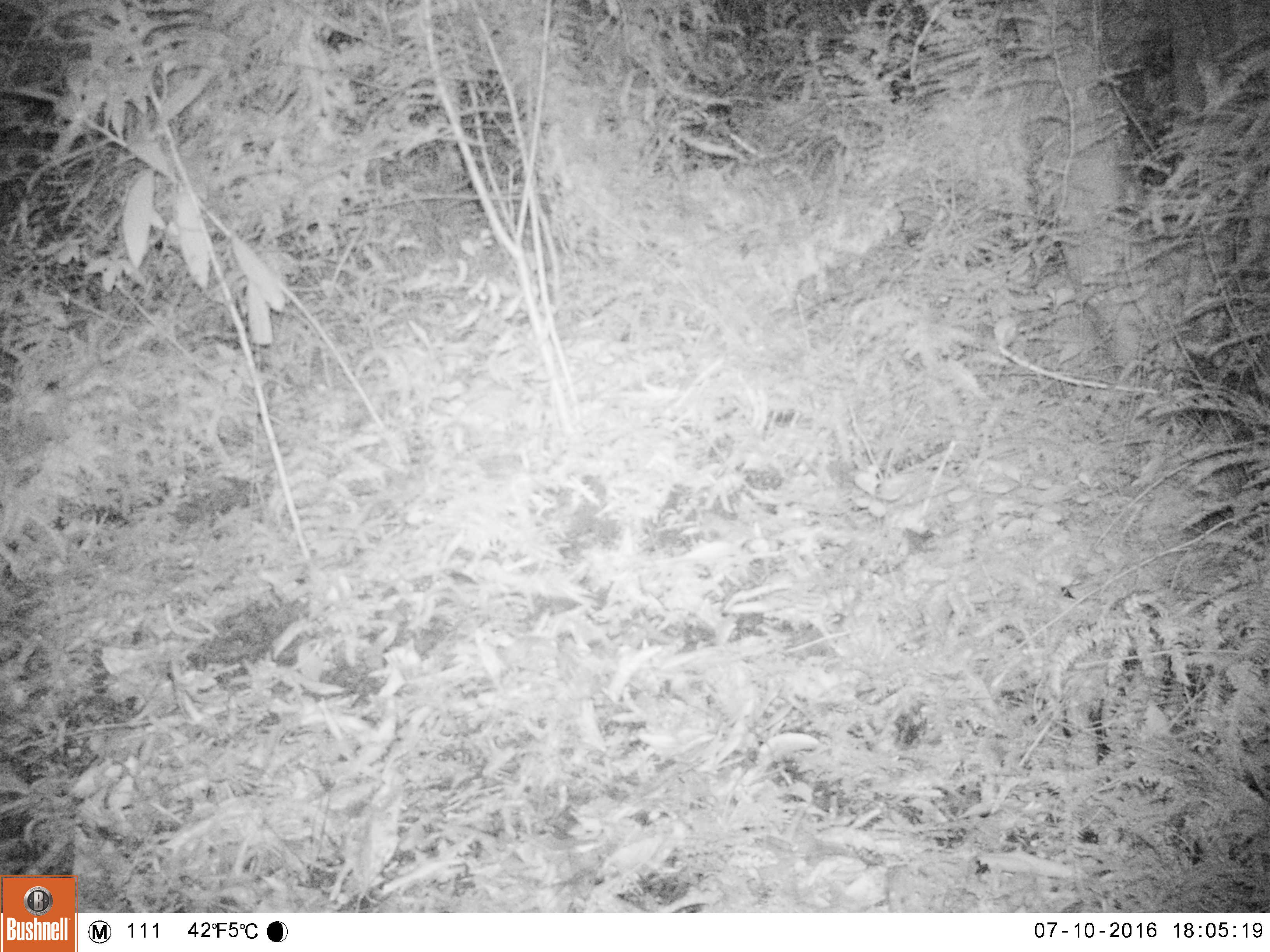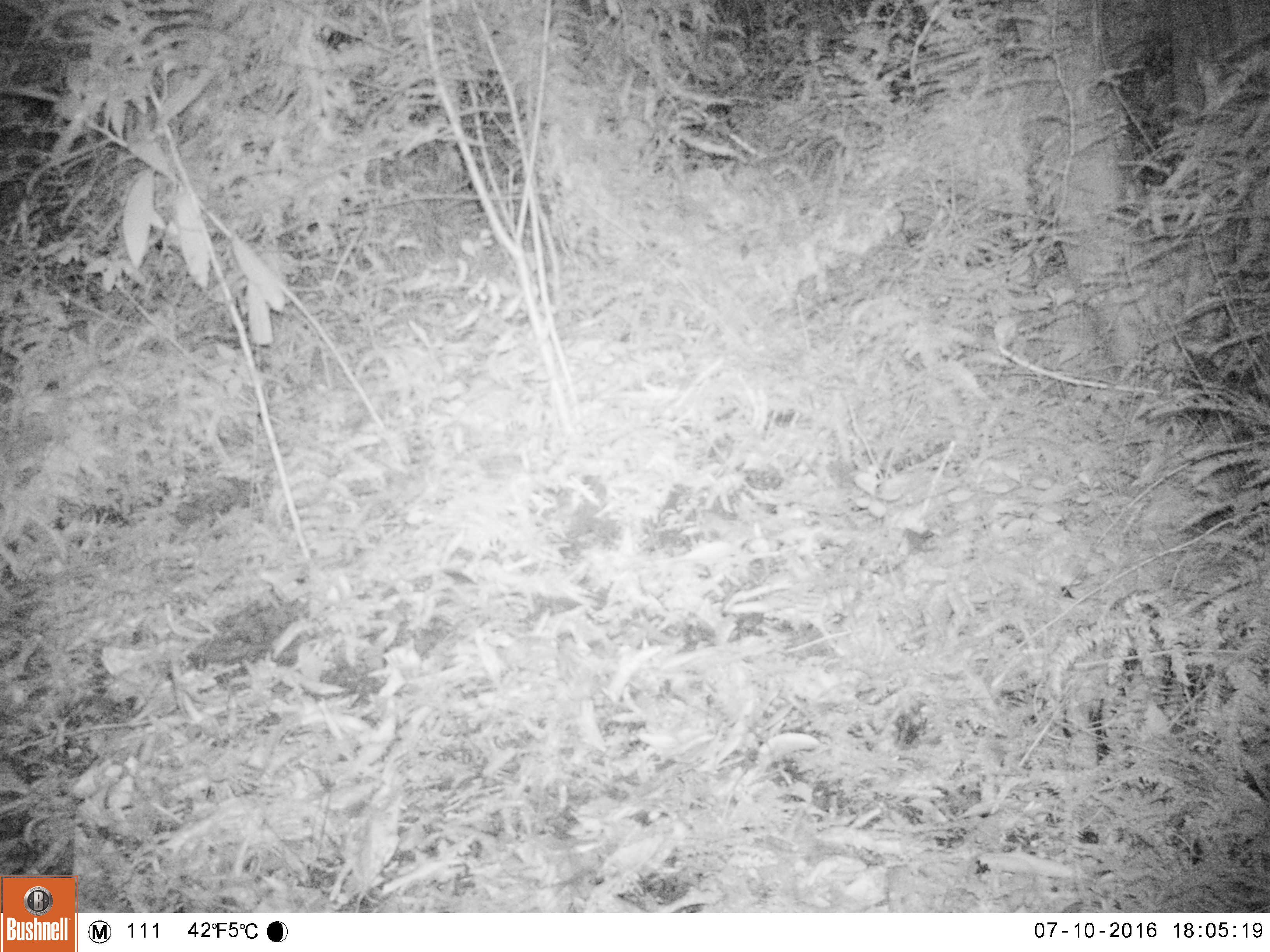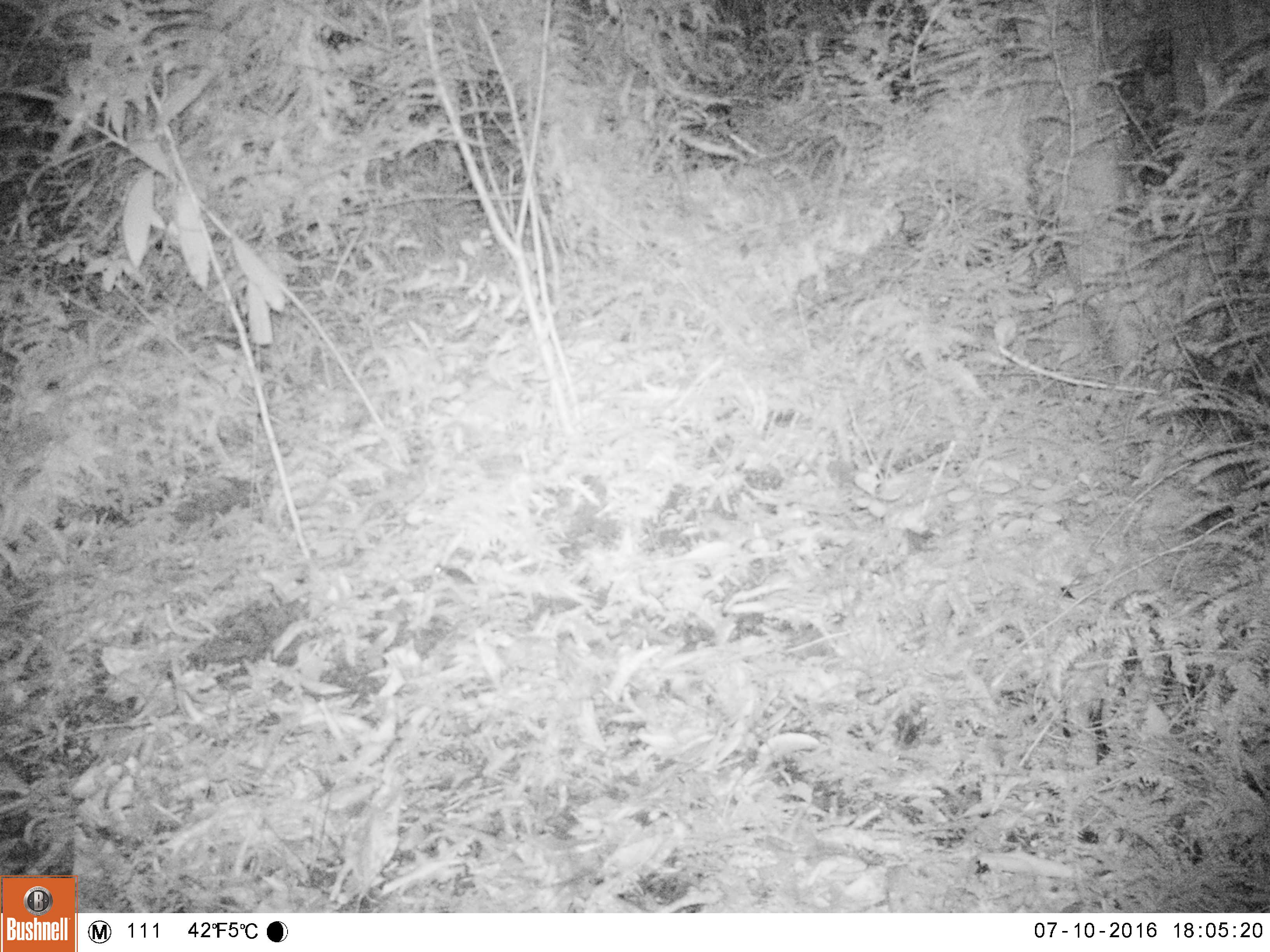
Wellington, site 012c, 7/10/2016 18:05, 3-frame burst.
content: unidentified animal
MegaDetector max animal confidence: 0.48